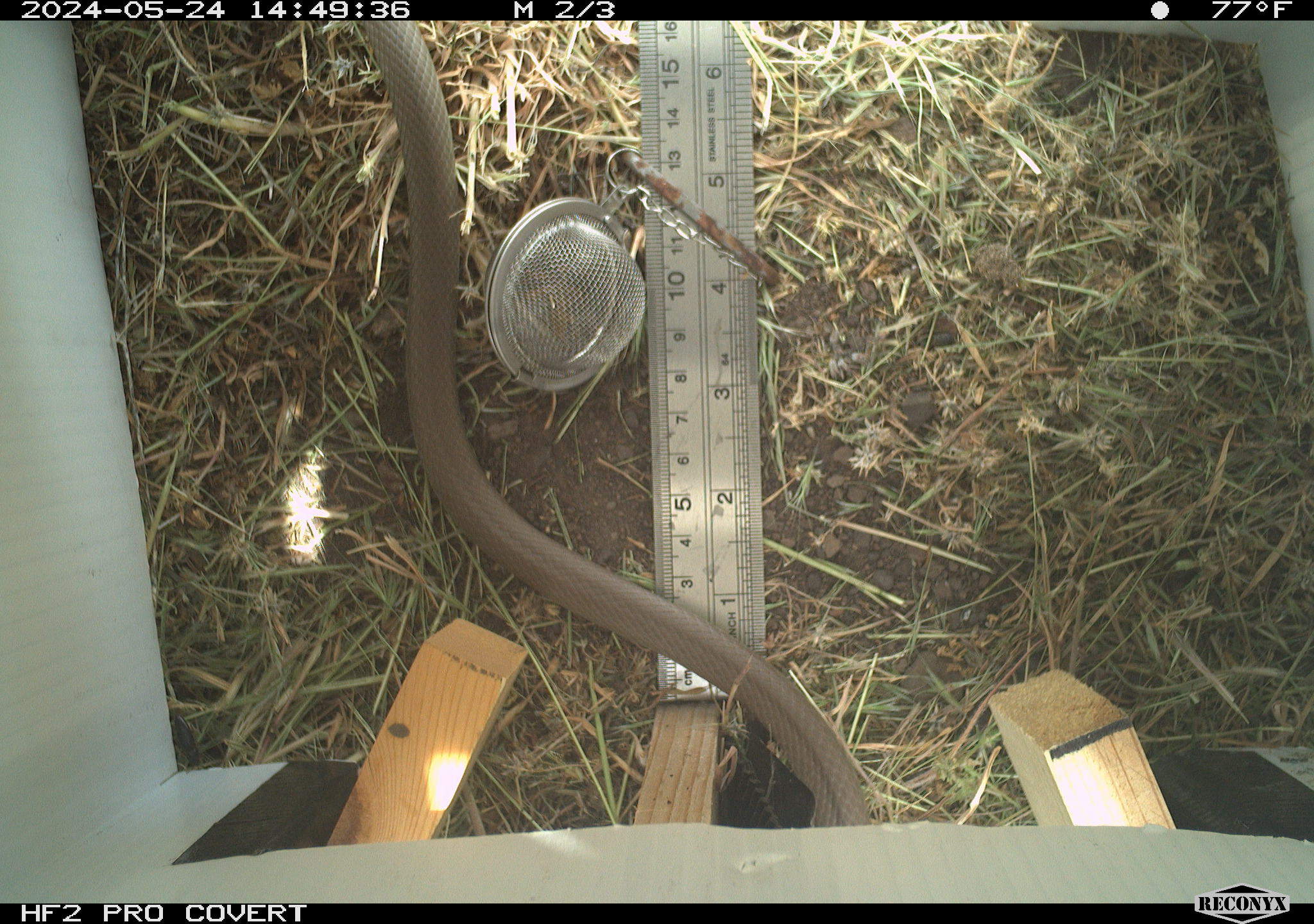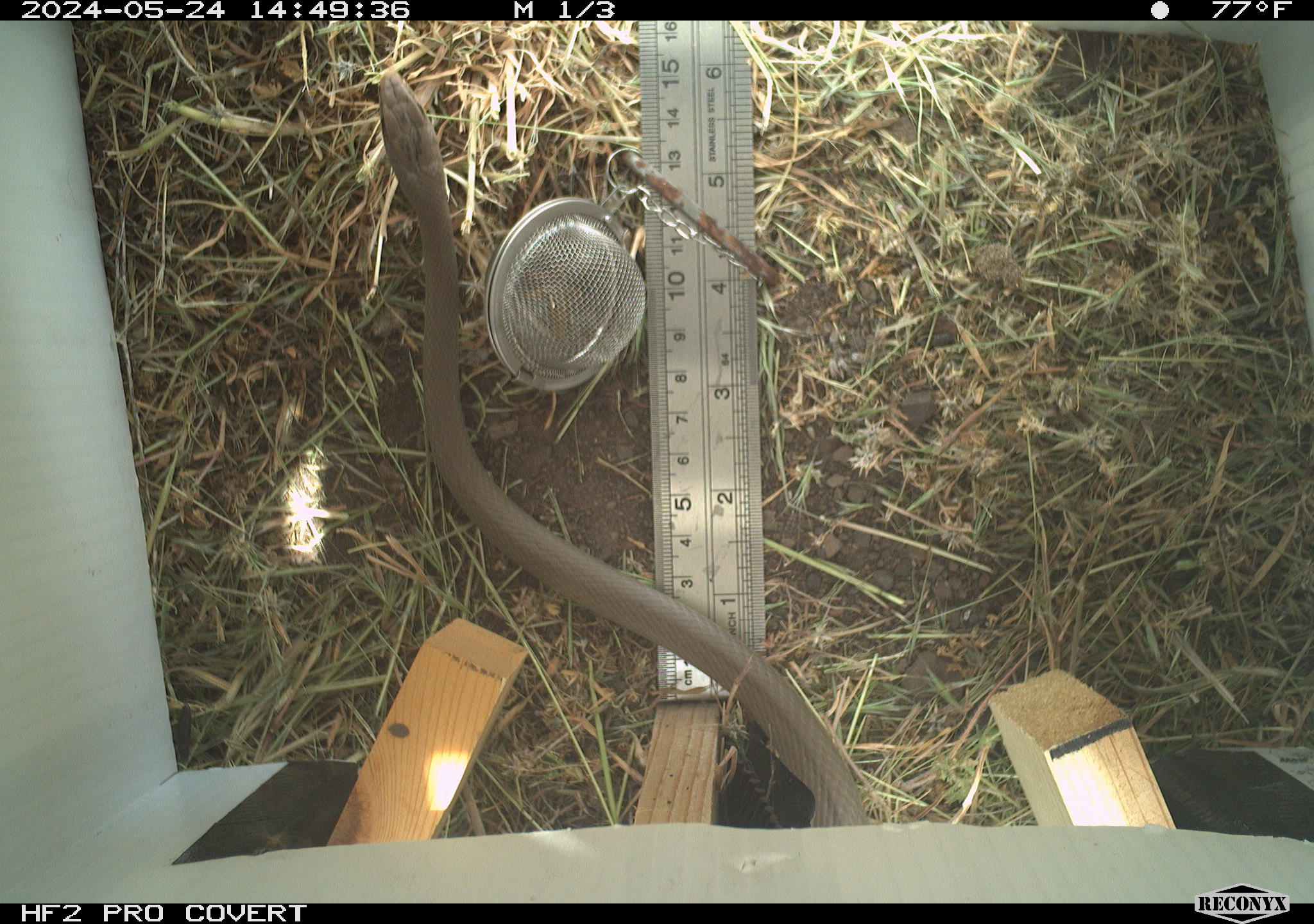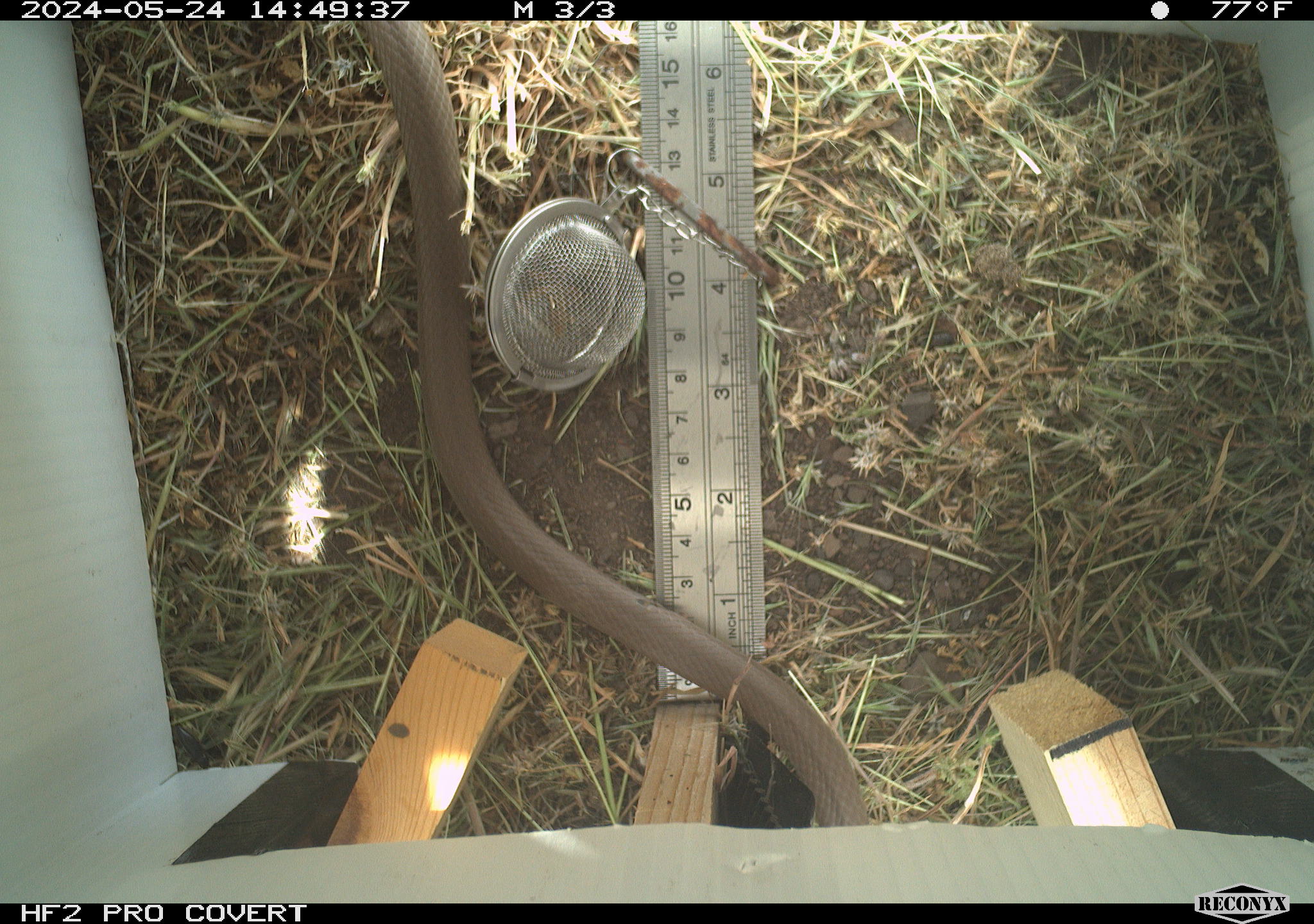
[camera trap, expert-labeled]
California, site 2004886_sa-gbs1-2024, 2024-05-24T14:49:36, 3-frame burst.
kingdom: Animalia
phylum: Chordata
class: Reptilia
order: Squamata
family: Colubridae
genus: Coluber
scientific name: Coluber constrictor mormon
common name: western yellow-bellied racer